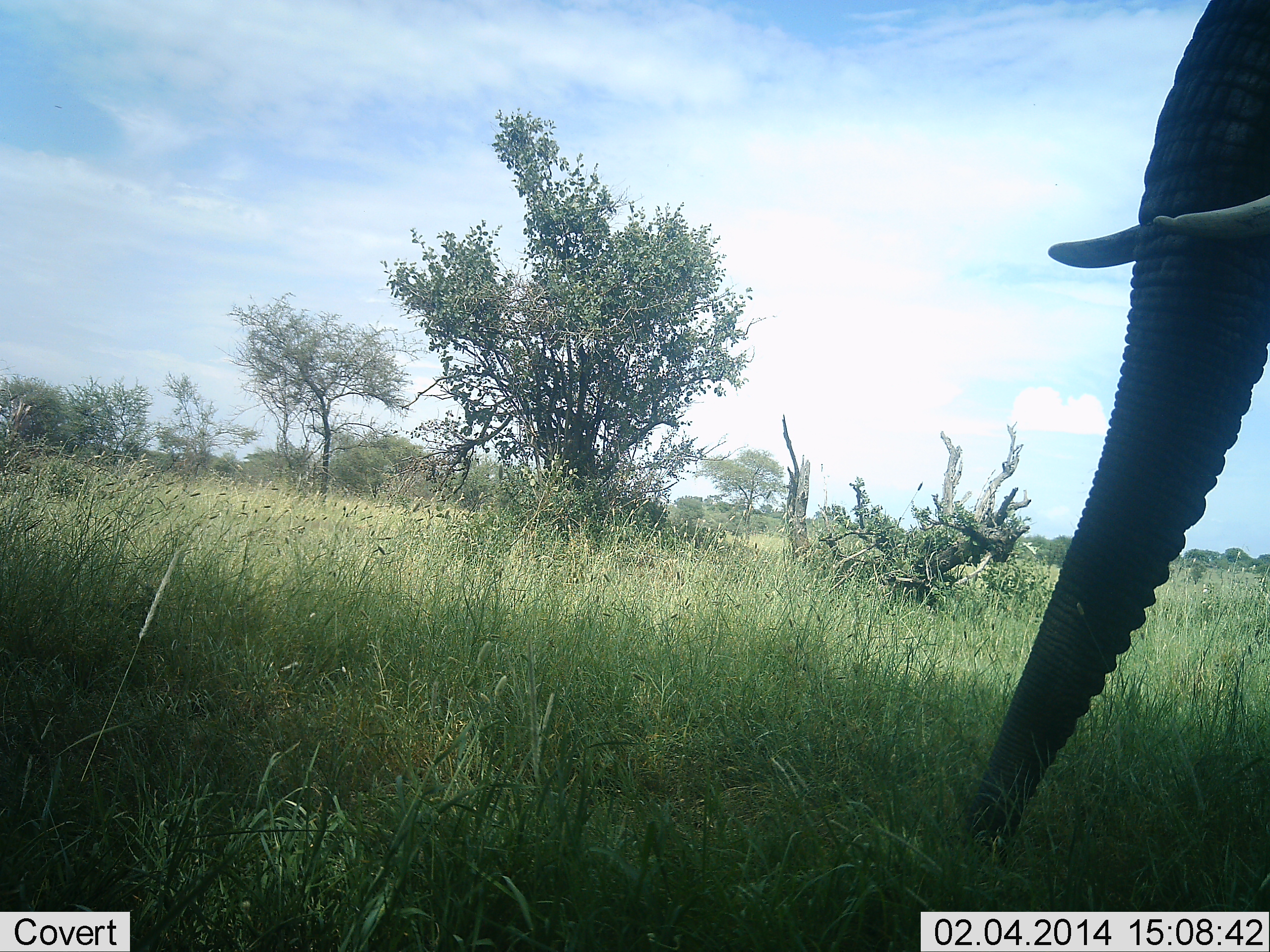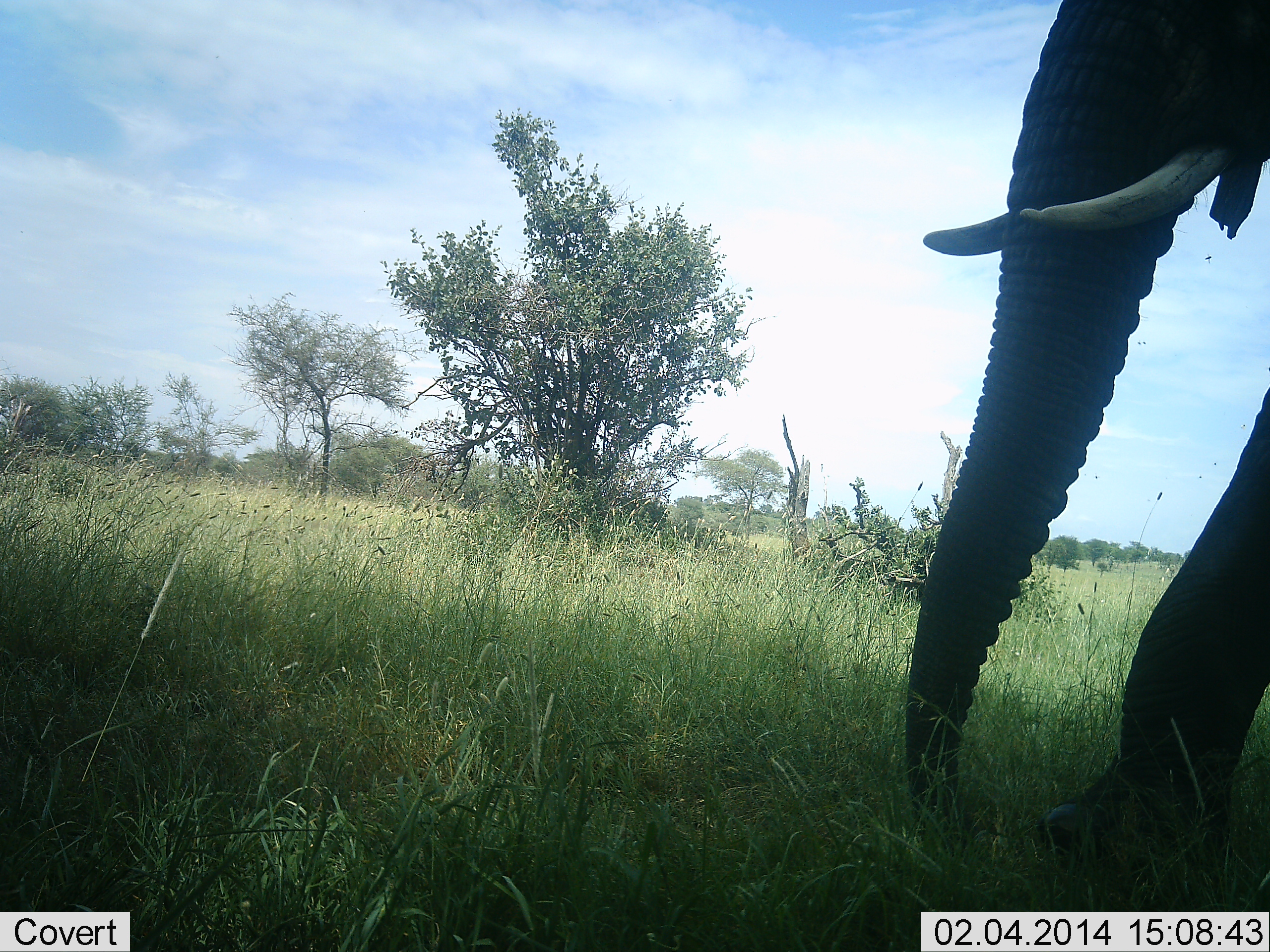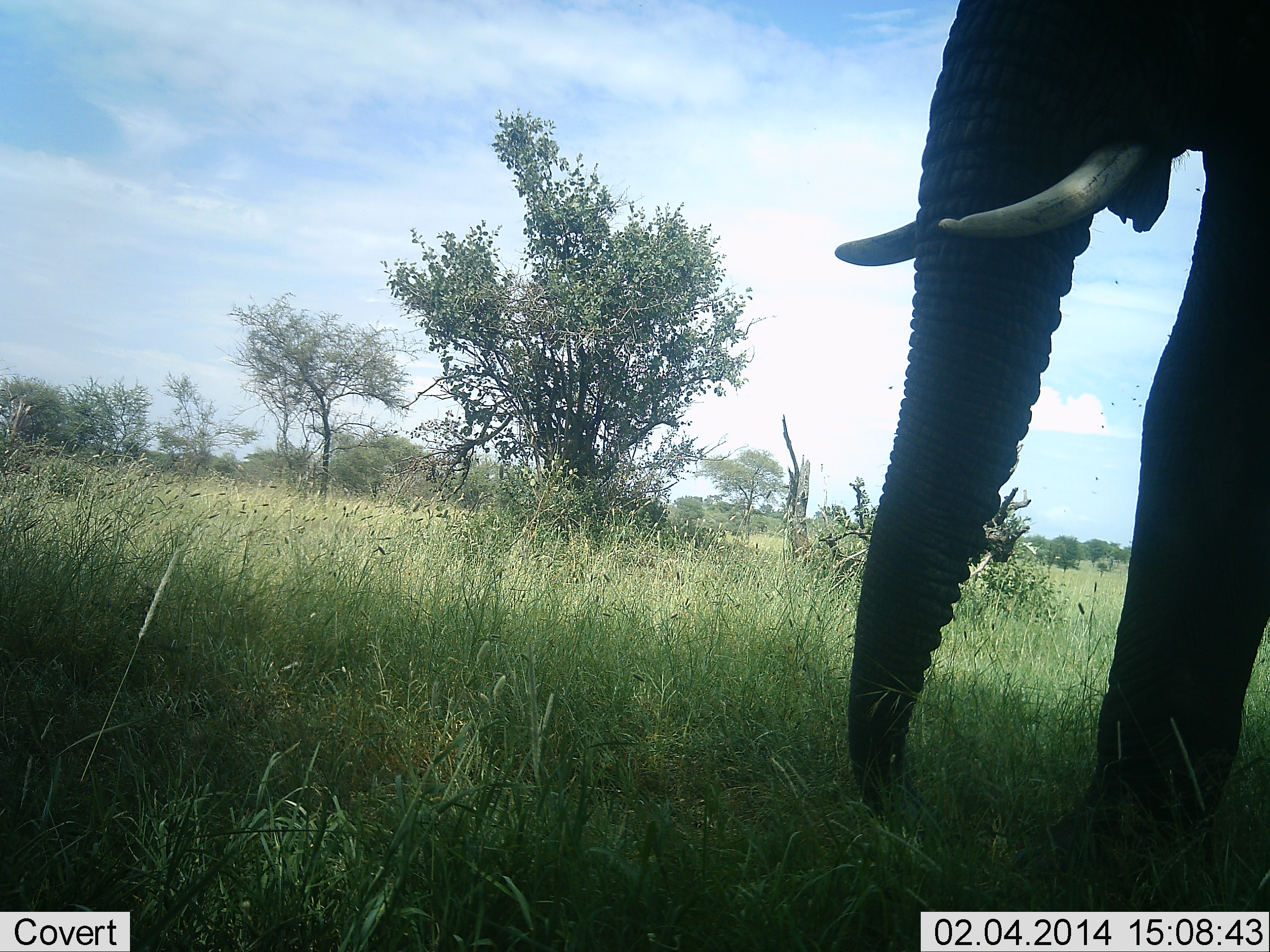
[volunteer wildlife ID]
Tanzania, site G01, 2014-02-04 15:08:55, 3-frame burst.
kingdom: Animalia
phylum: Chordata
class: Mammalia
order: Proboscidea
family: Elephantidae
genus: Loxodonta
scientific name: Loxodonta africana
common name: african bush elephant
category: elephant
Elephant (african bush elephant) (Loxodonta africana), count 1. Behavior (volunteer vote fractions): standing 0%, resting 0%, moving 100%, interacting 0%. Young present (vote fraction): 0%. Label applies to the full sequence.